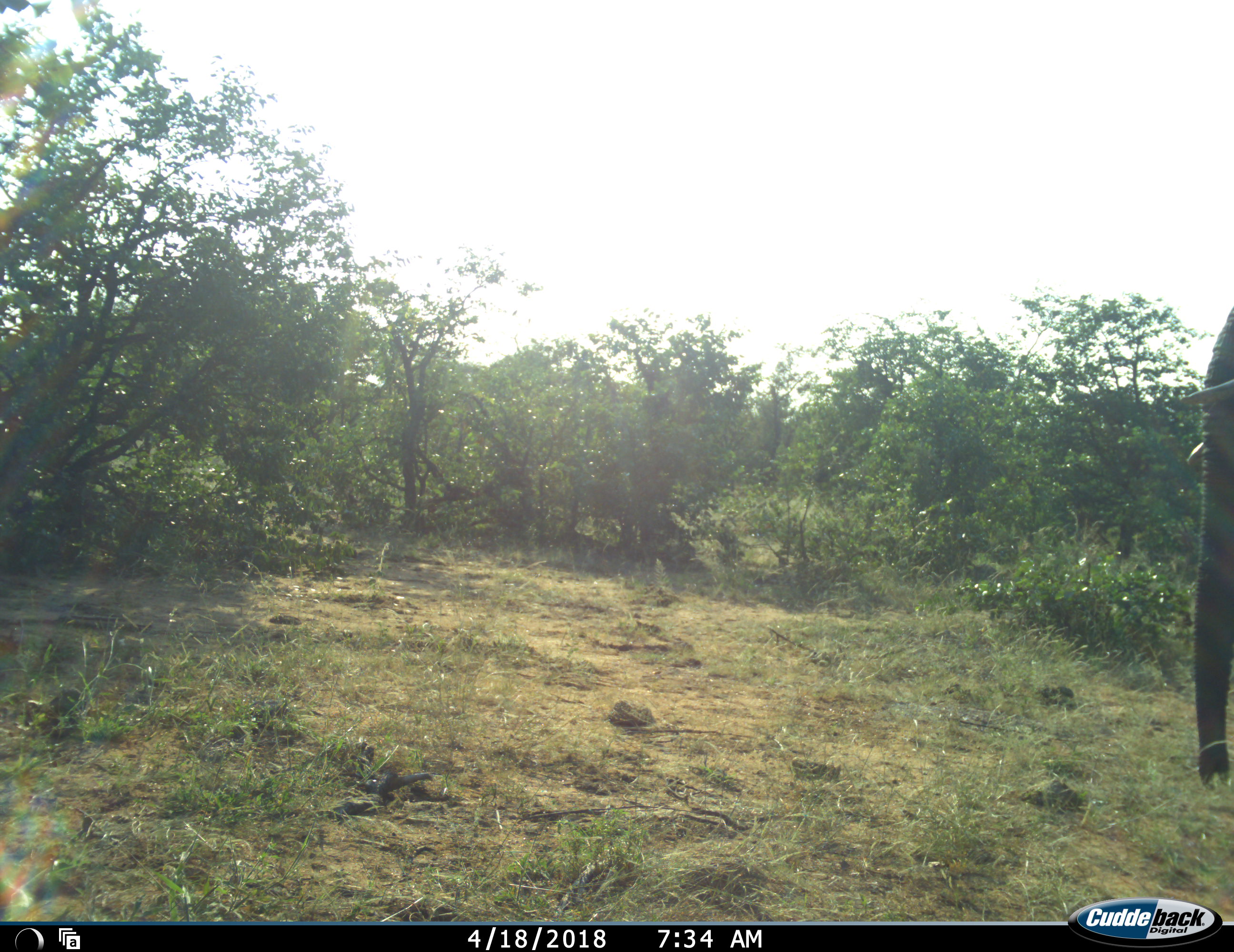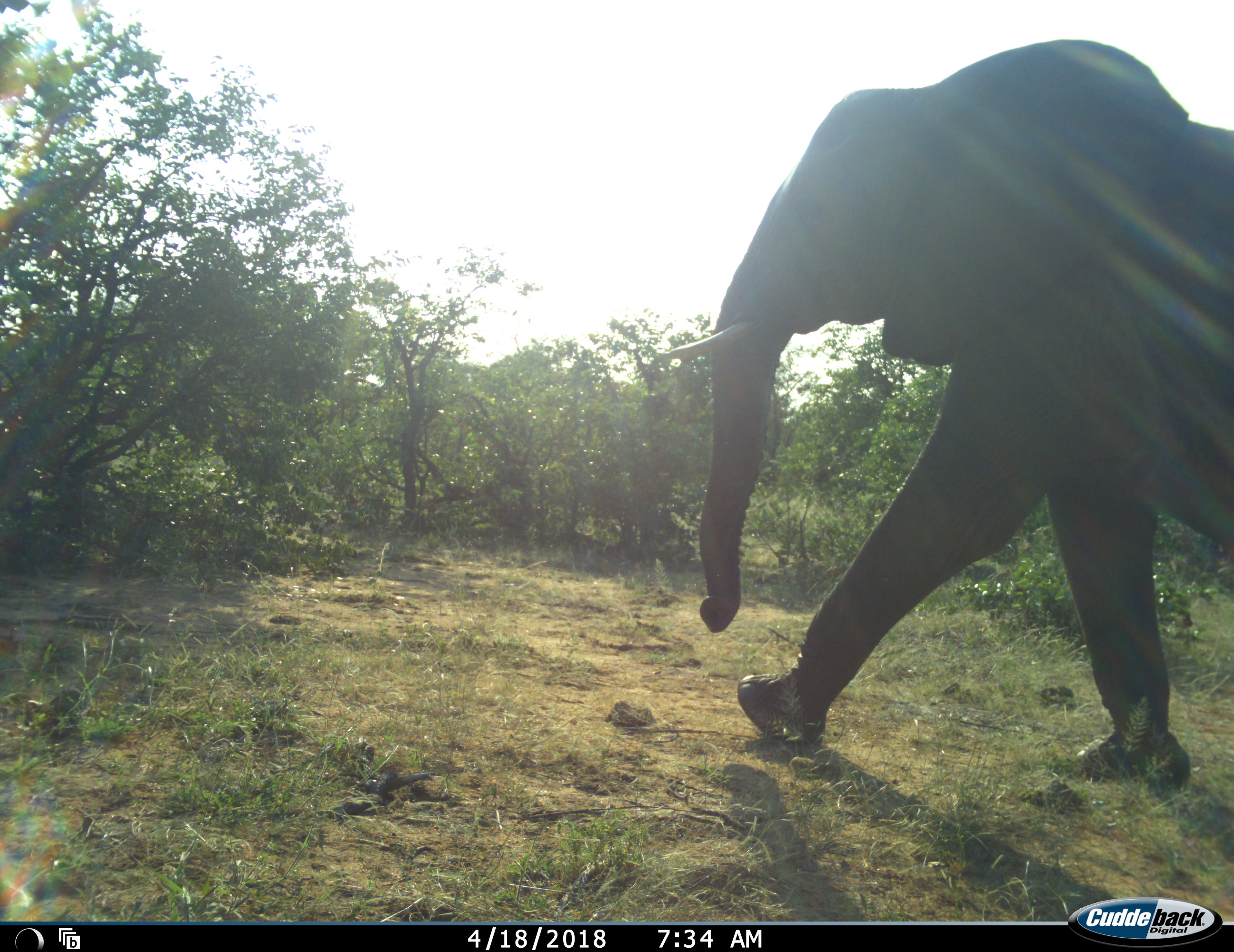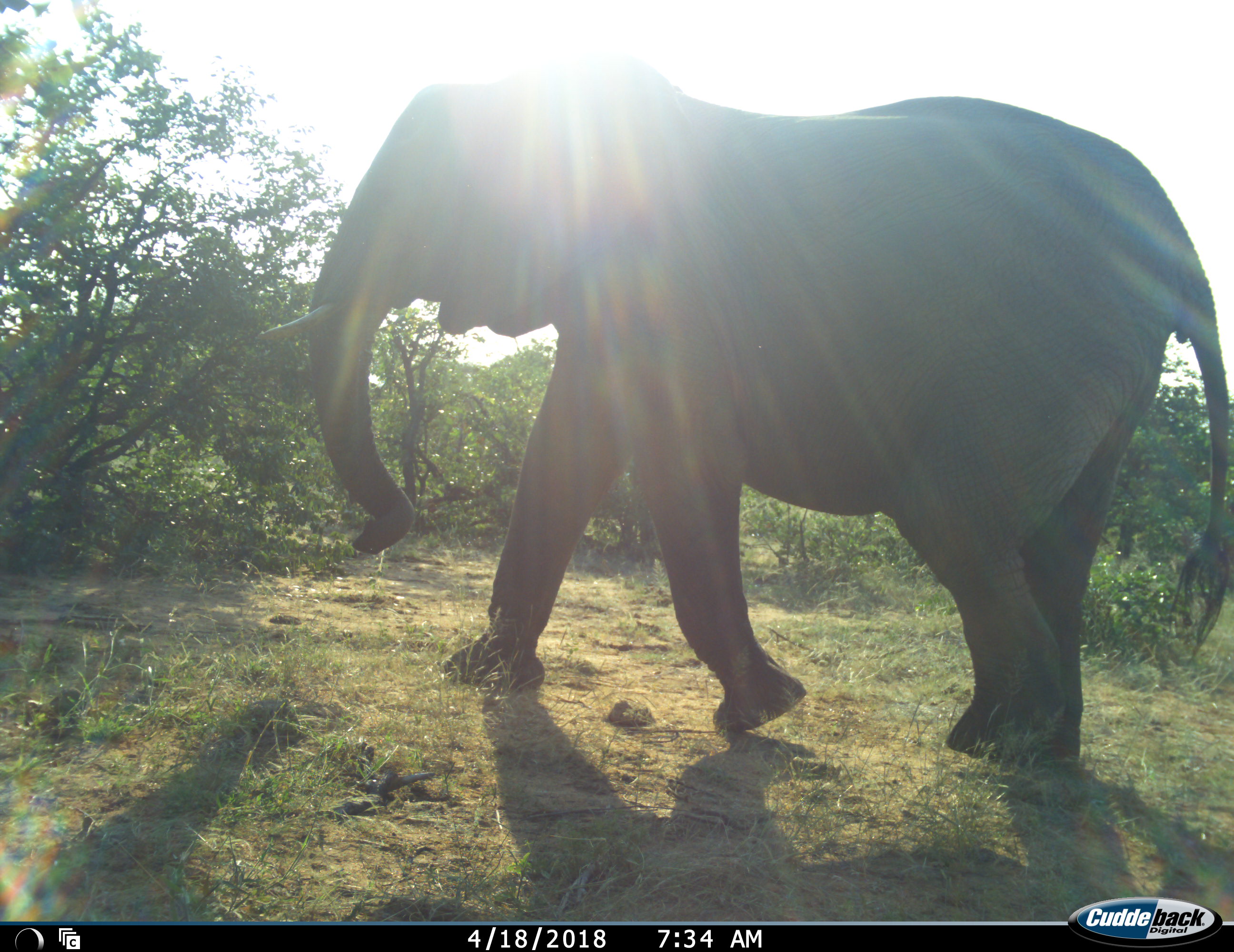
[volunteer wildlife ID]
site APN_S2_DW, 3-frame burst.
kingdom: Animalia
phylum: Chordata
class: Mammalia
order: Proboscidea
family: Elephantidae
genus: Loxodonta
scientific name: Loxodonta africana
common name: african bush elephant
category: elephant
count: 1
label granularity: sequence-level